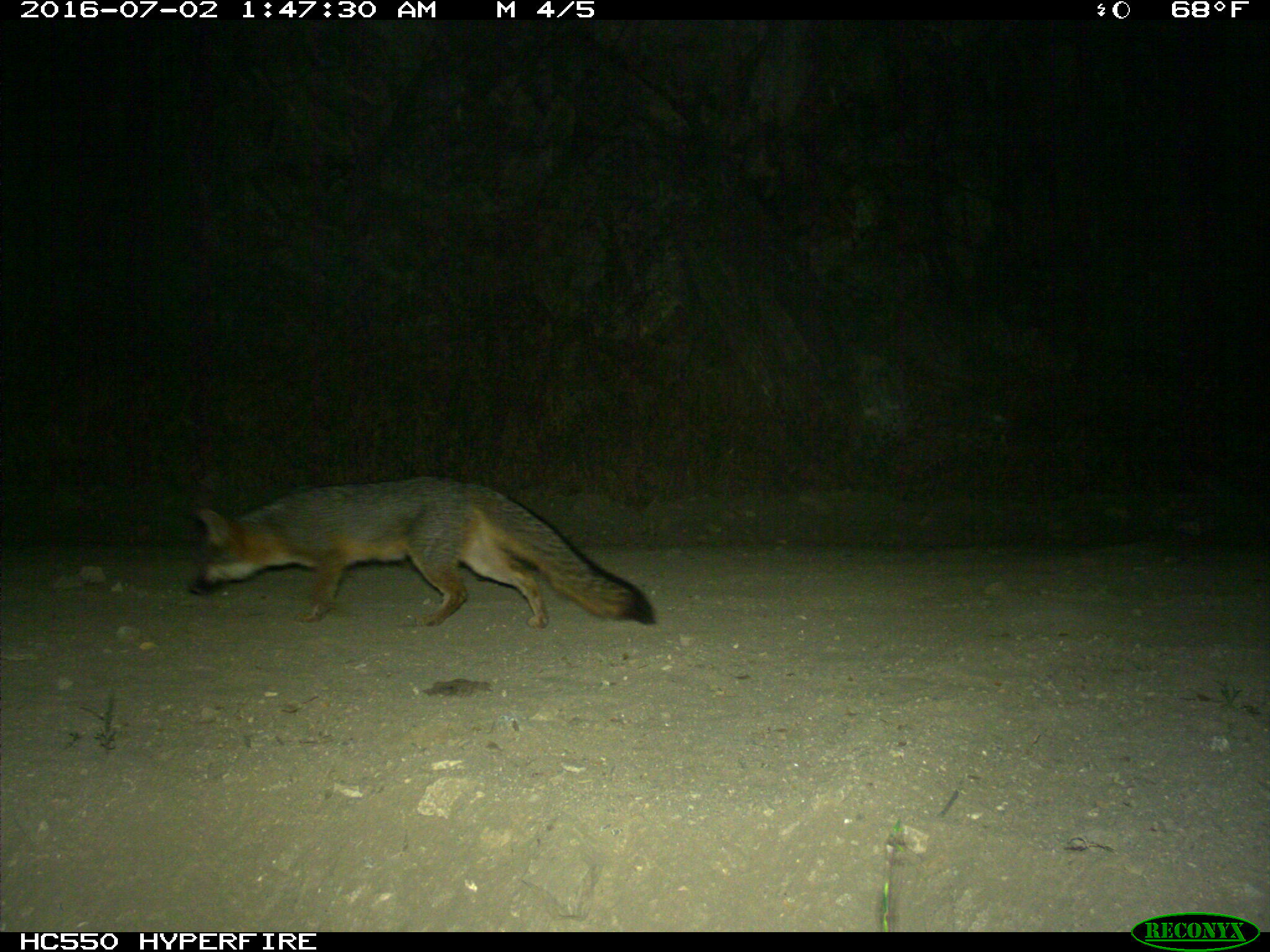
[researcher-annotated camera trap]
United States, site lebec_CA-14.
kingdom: Animalia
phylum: Chordata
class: Mammalia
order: Carnivora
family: Canidae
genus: Urocyon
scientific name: Urocyon cinereoargenteus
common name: gray fox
Urocyon cinereoargenteus (gray fox).